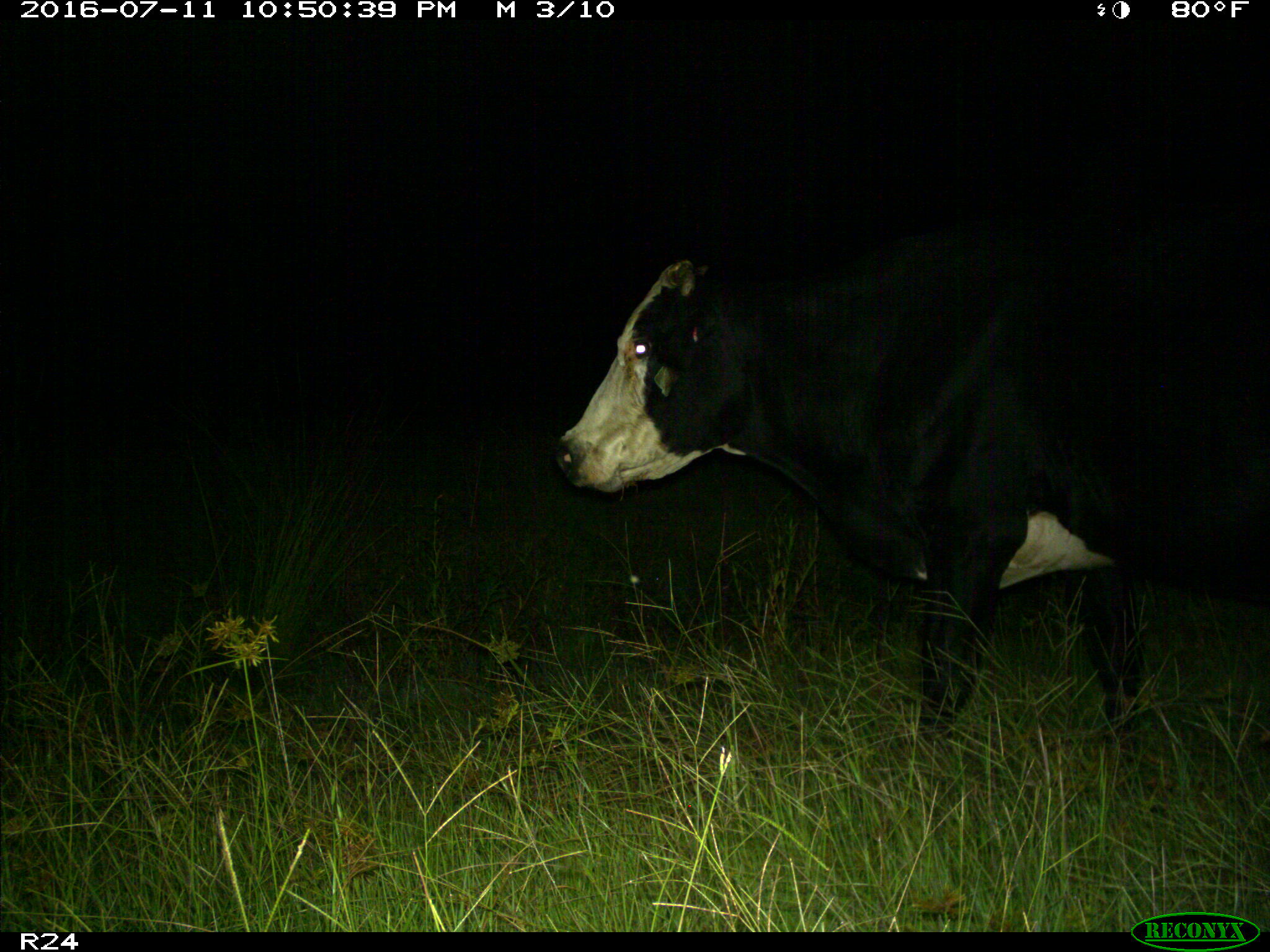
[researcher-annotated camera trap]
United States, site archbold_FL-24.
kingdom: Animalia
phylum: Chordata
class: Mammalia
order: Artiodactyla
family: Bovidae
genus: Bos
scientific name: Bos taurus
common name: domestic cow